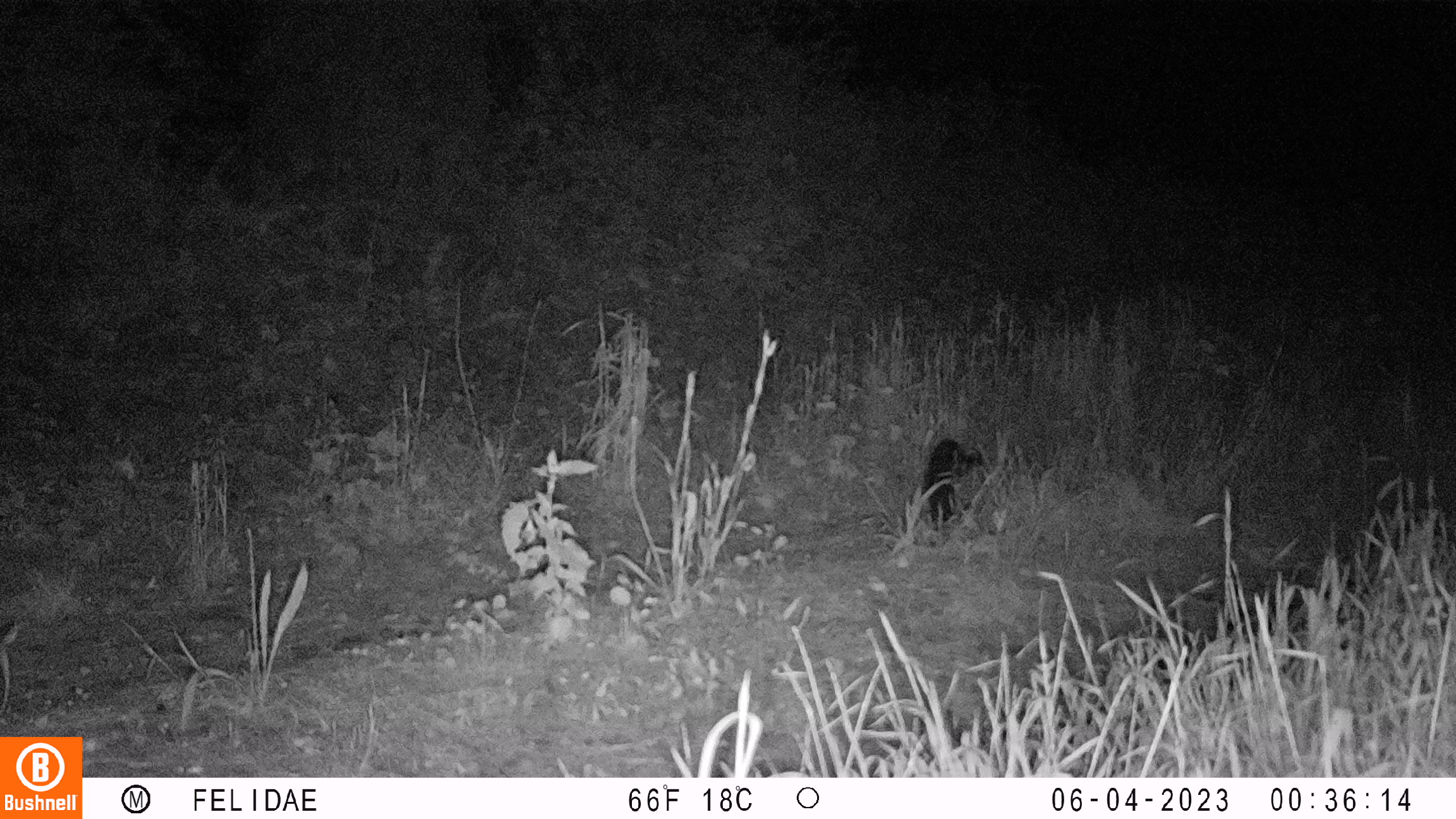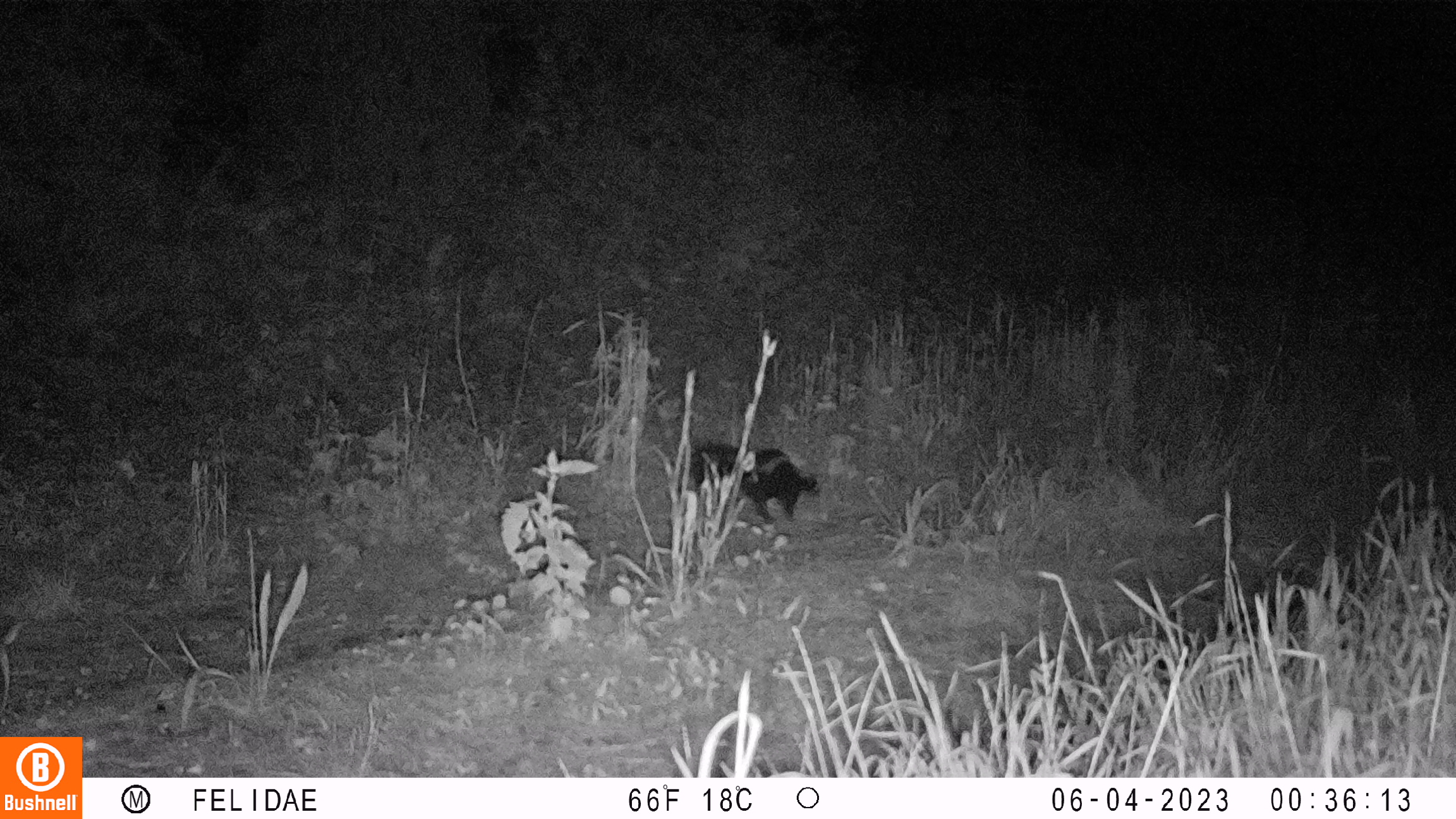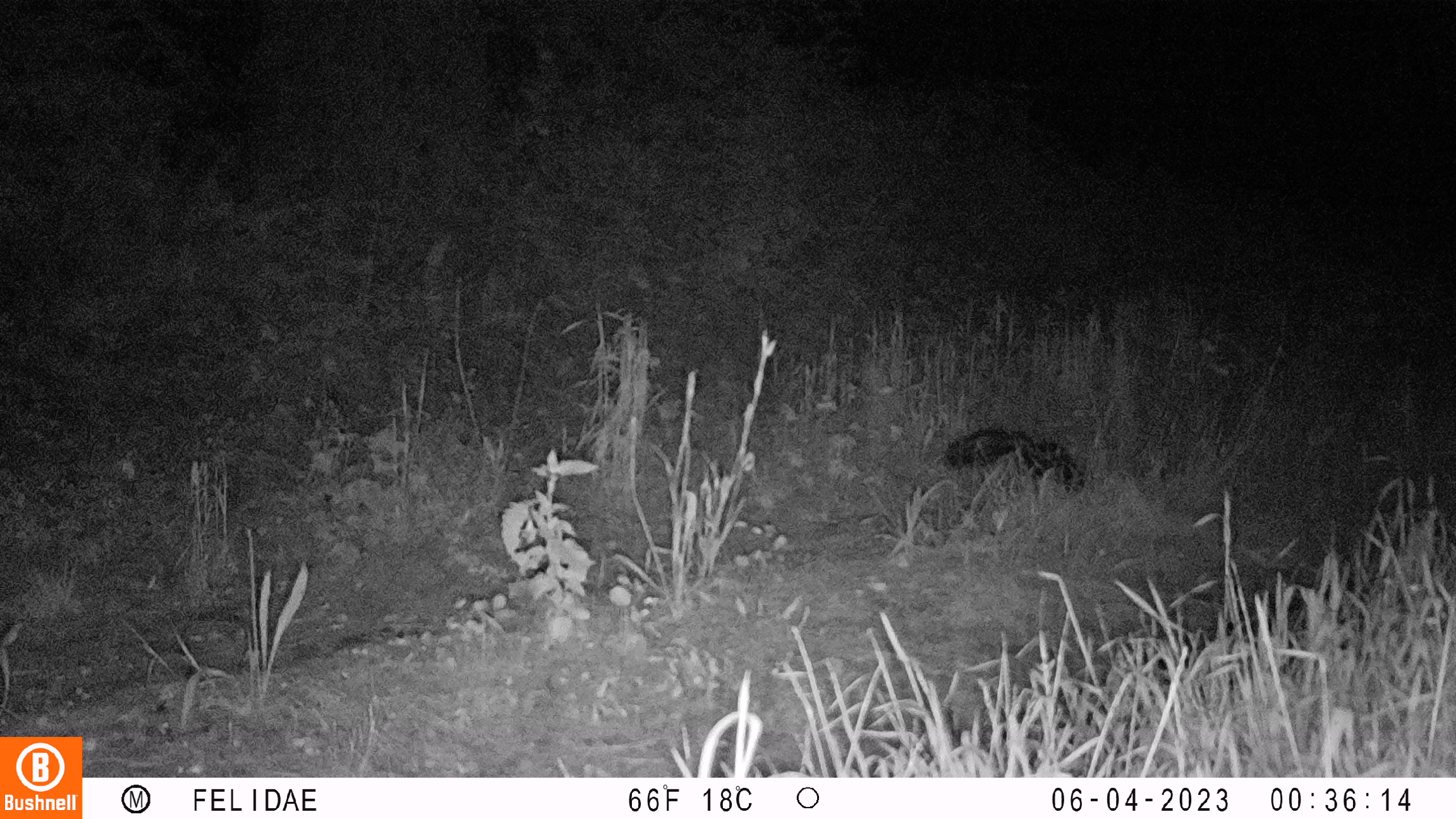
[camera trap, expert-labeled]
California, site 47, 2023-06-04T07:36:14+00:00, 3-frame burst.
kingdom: Animalia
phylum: Chordata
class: Mammalia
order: Carnivora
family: Mephitidae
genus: Mephitis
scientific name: Mephitis mephitis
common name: striped skunk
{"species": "striped skunk (Mephitis mephitis)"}